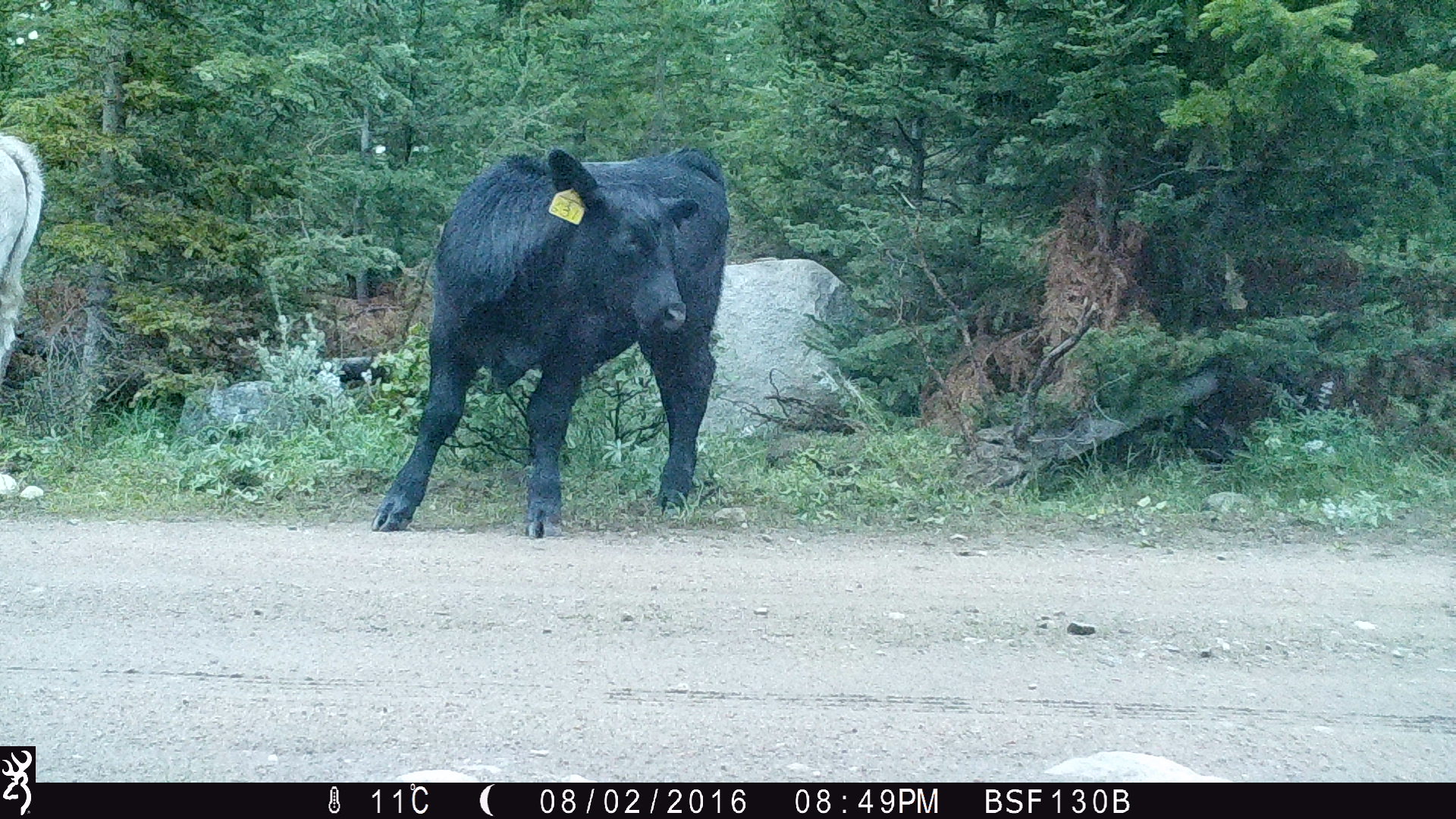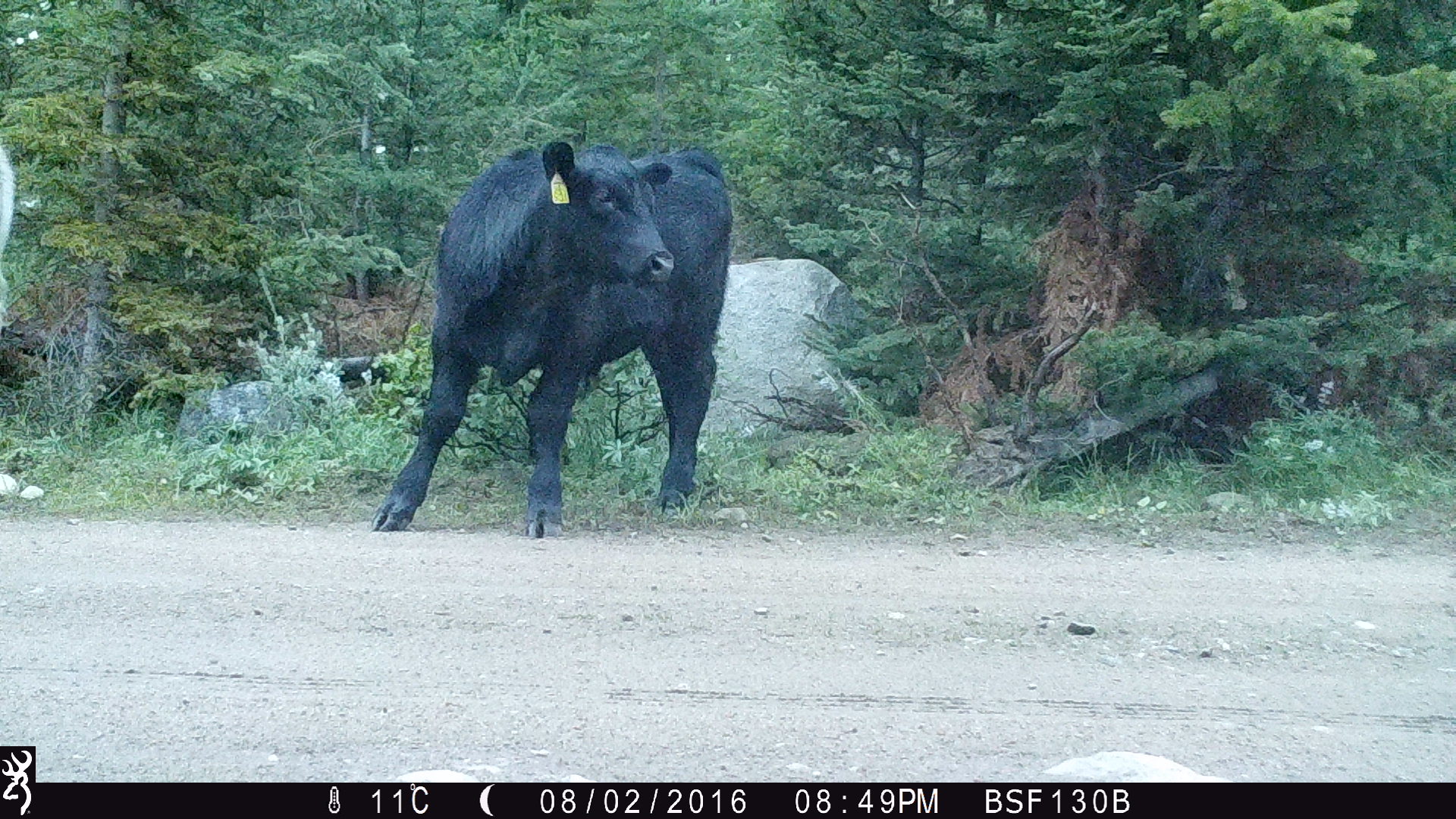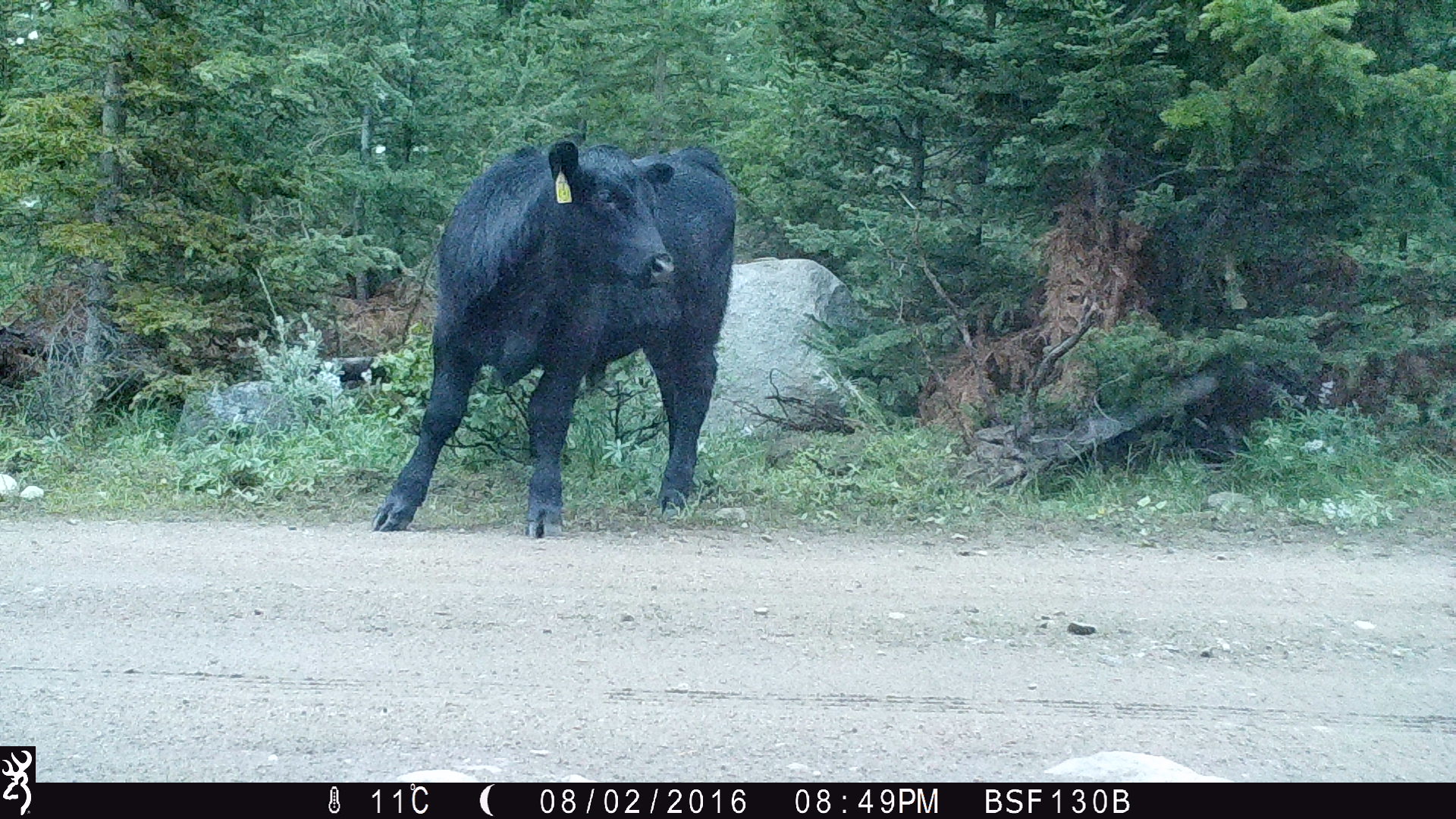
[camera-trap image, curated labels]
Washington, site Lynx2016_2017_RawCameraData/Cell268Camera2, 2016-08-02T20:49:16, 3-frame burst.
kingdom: Animalia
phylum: Chordata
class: Mammalia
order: Artiodactyla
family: Bovidae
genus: Bos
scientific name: Bos taurus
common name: domestic cattle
Domestic cattle (Bos taurus). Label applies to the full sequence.